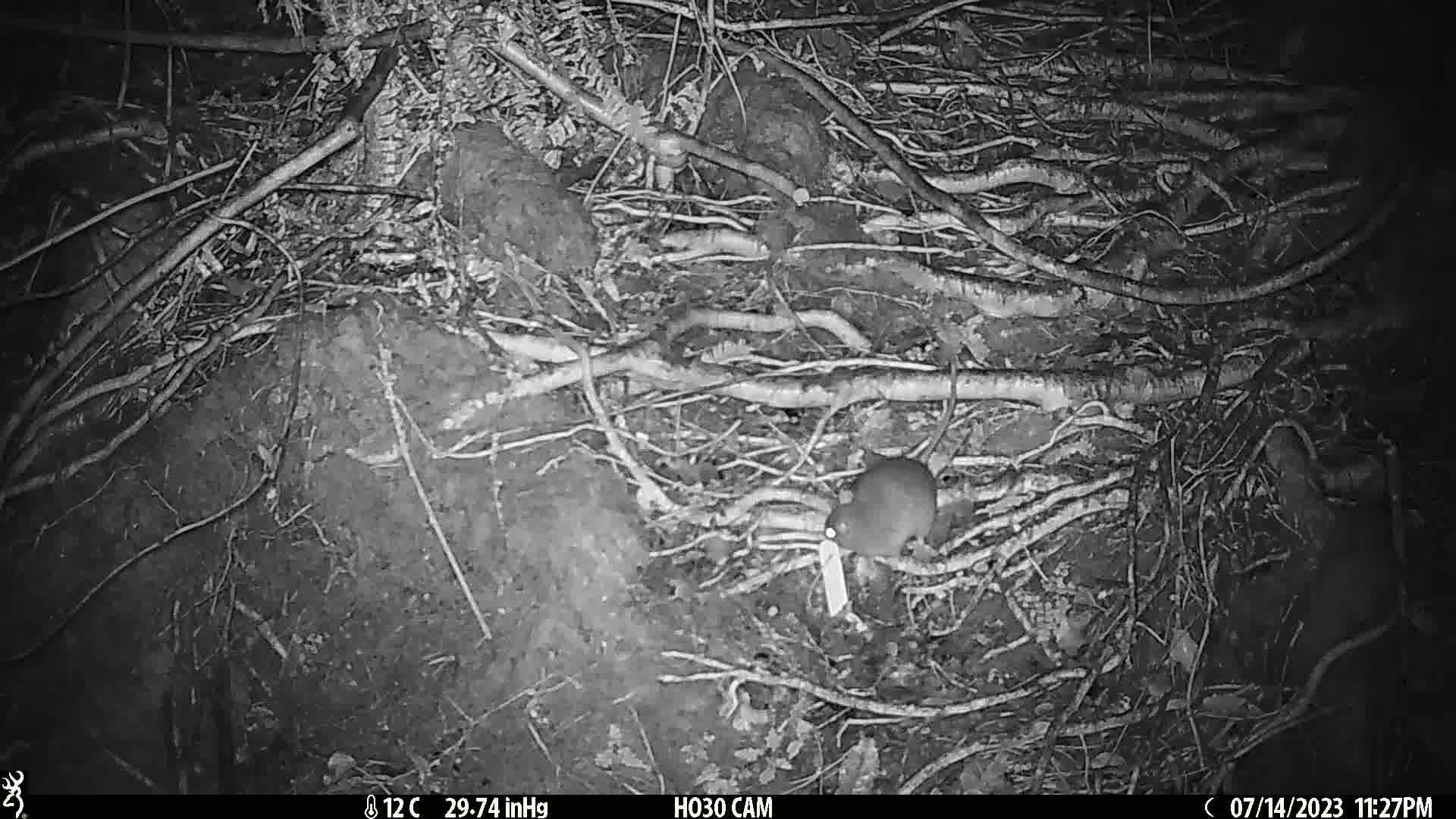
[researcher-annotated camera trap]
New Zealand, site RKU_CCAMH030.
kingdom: Animalia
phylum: Chordata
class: Mammalia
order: Rodentia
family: Muridae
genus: Rattus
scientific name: Rattus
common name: rat